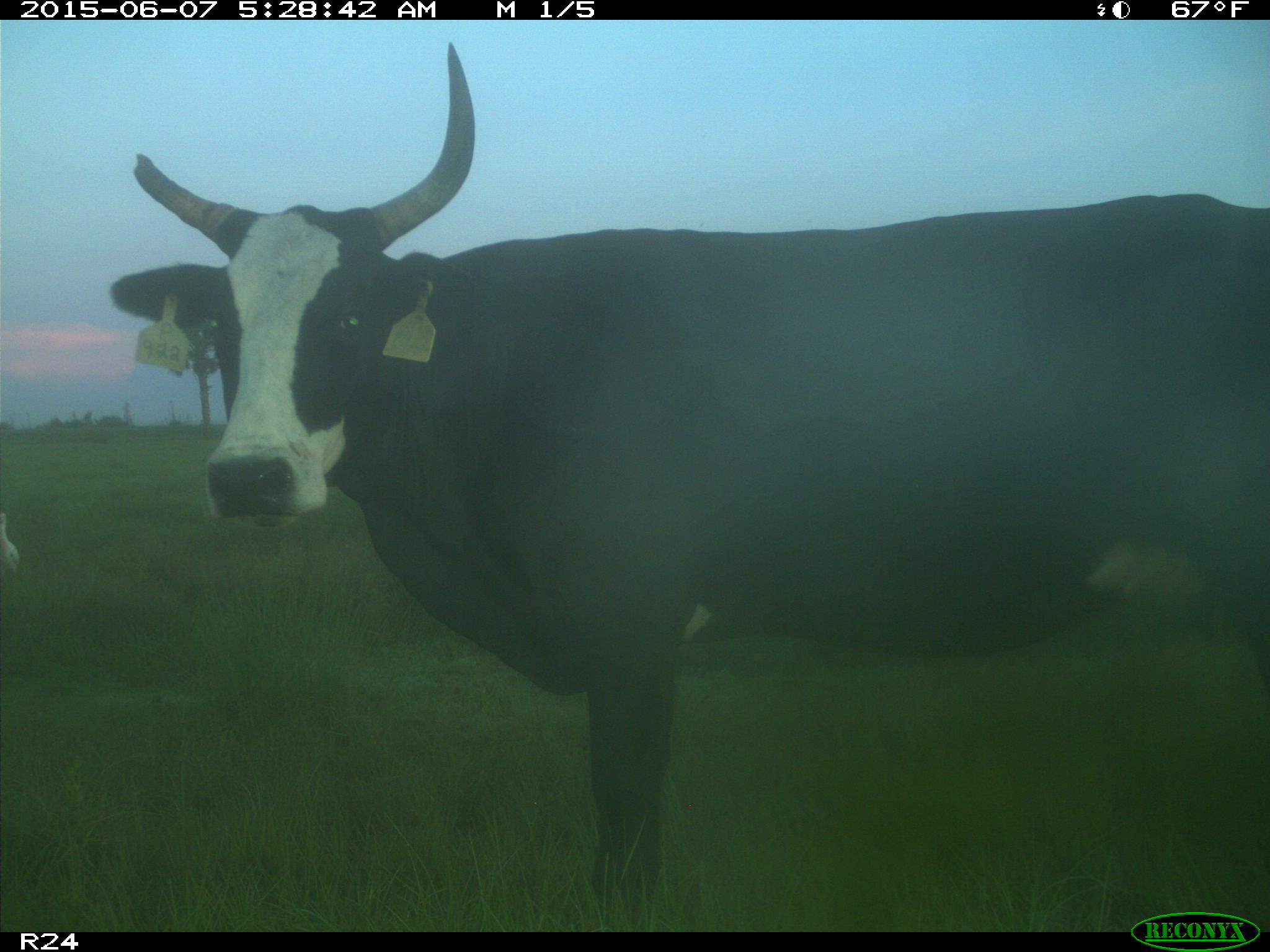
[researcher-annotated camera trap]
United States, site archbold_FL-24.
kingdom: Animalia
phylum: Chordata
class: Mammalia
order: Artiodactyla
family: Bovidae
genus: Bos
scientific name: Bos taurus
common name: domestic cow